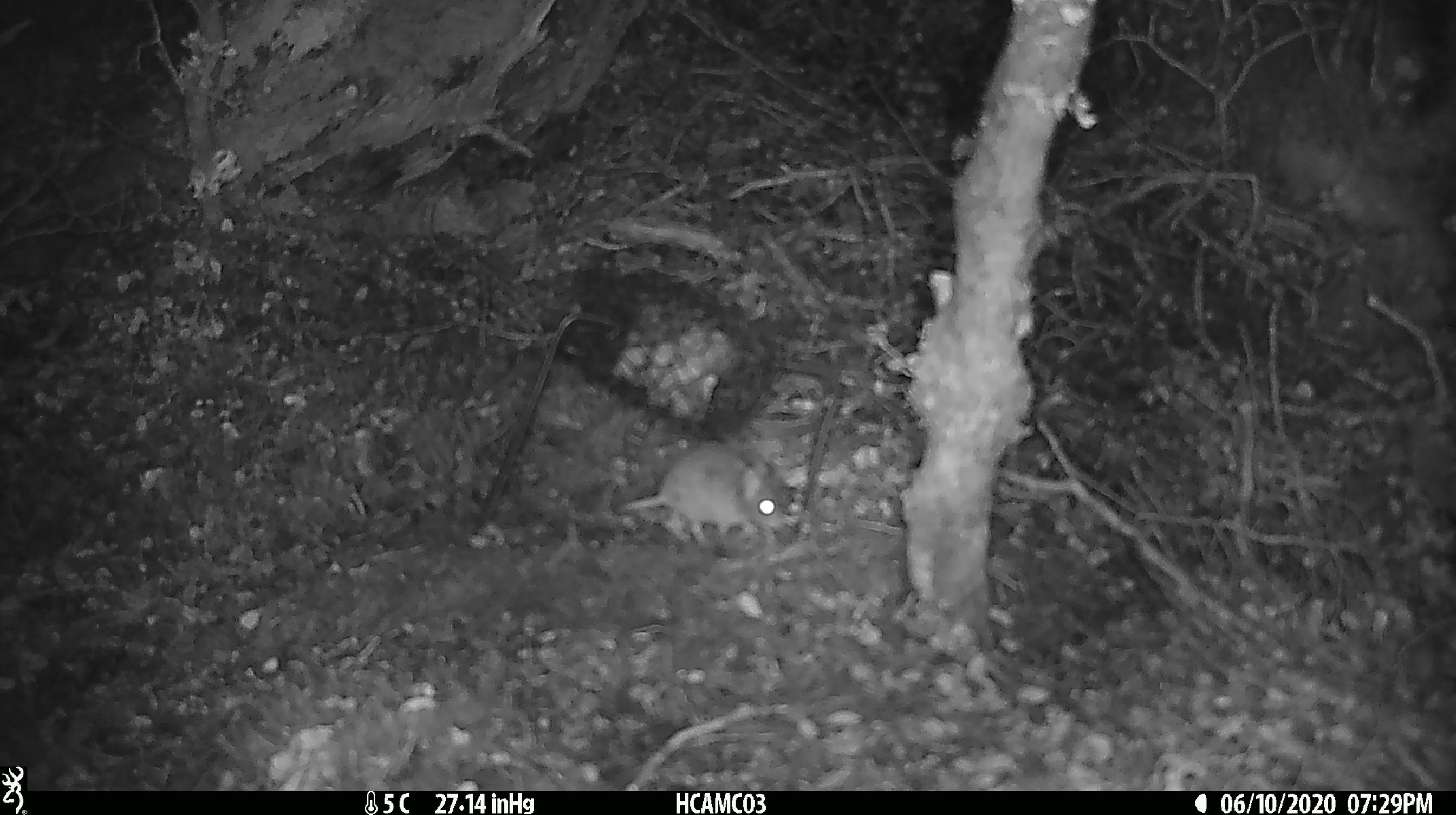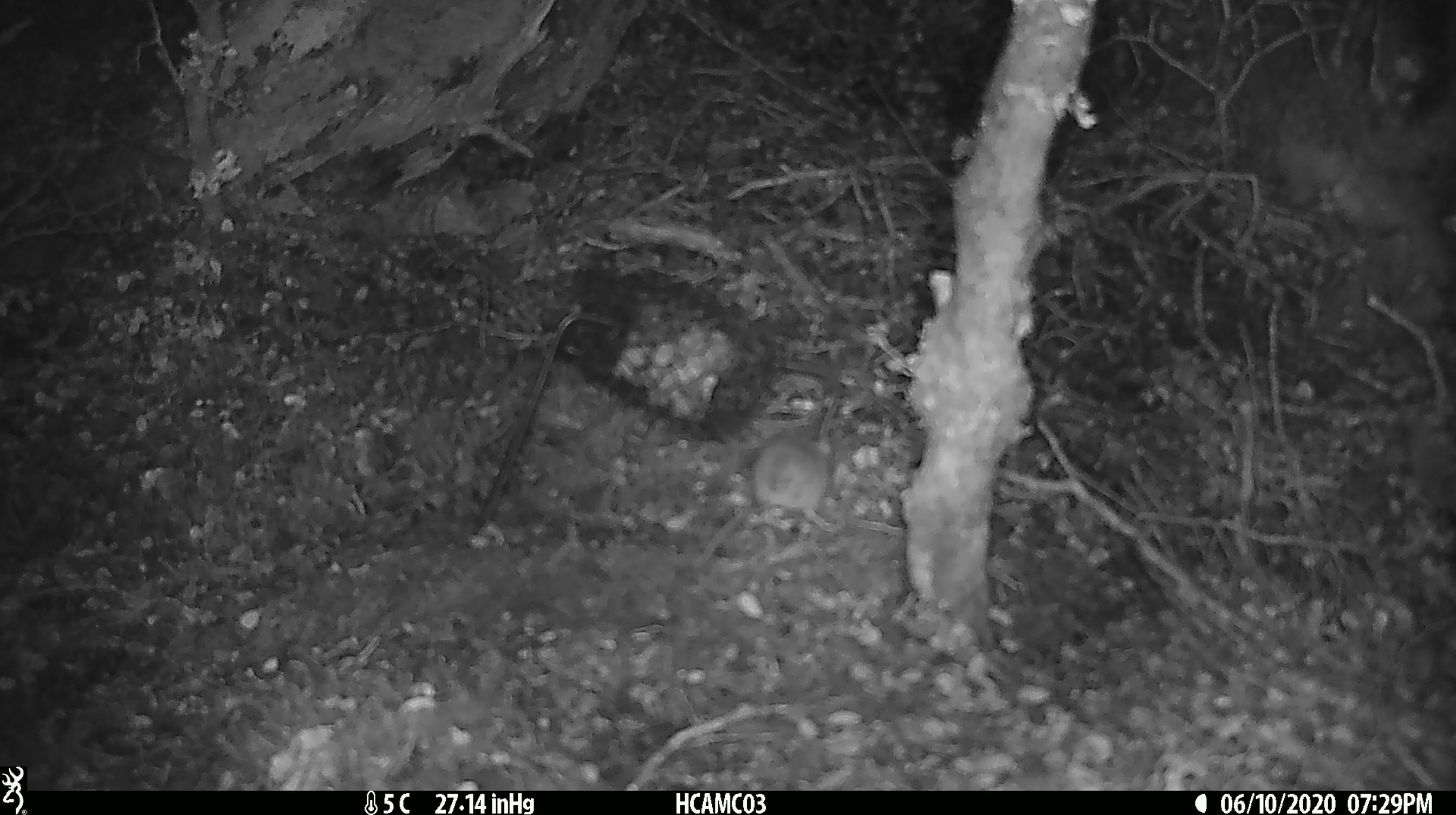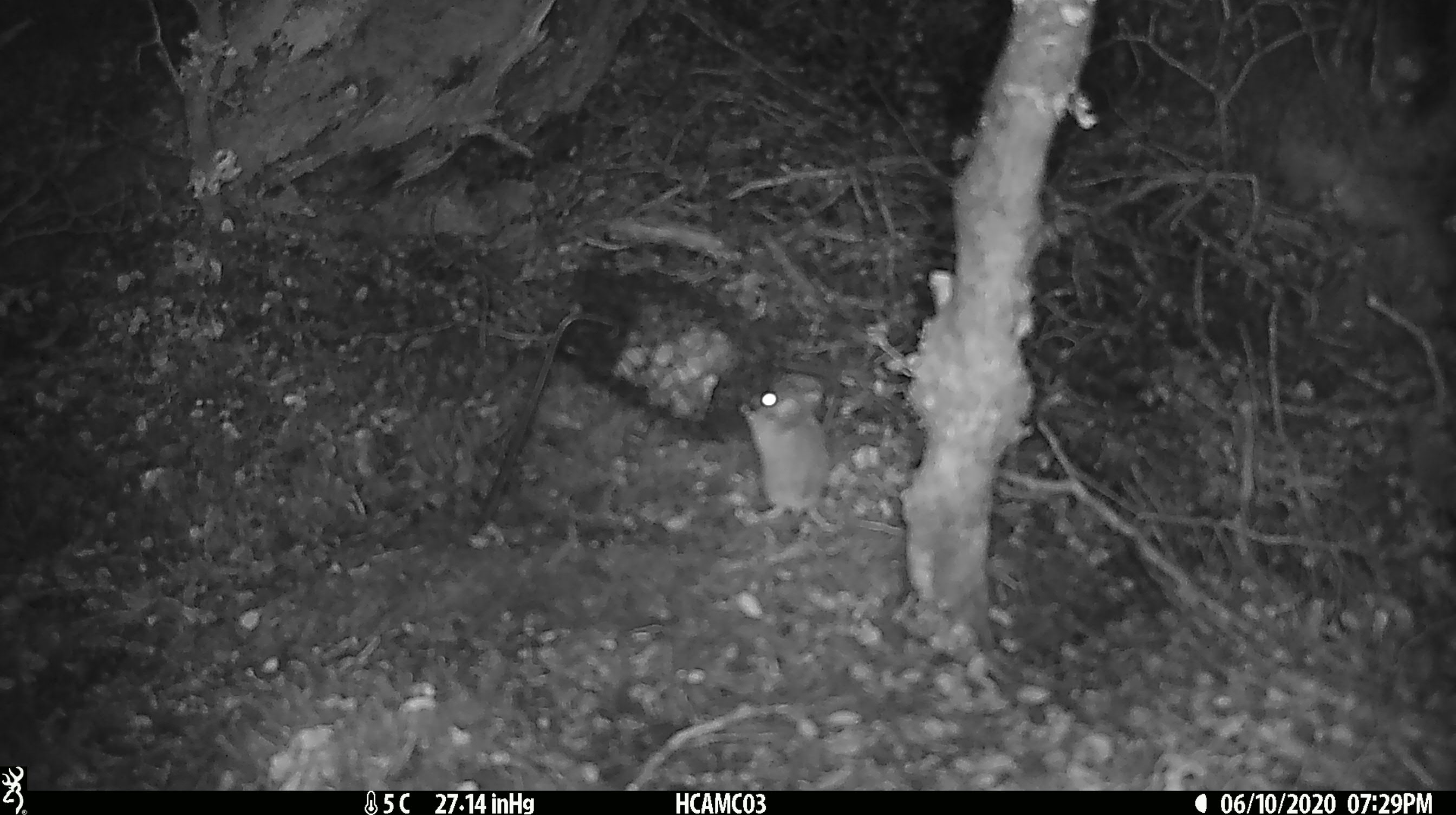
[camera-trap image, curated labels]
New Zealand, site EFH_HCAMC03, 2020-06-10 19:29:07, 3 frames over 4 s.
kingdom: Animalia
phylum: Chordata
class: Mammalia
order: Rodentia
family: Muridae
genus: Mus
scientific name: Mus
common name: mouse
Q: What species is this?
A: Mouse (Mus).